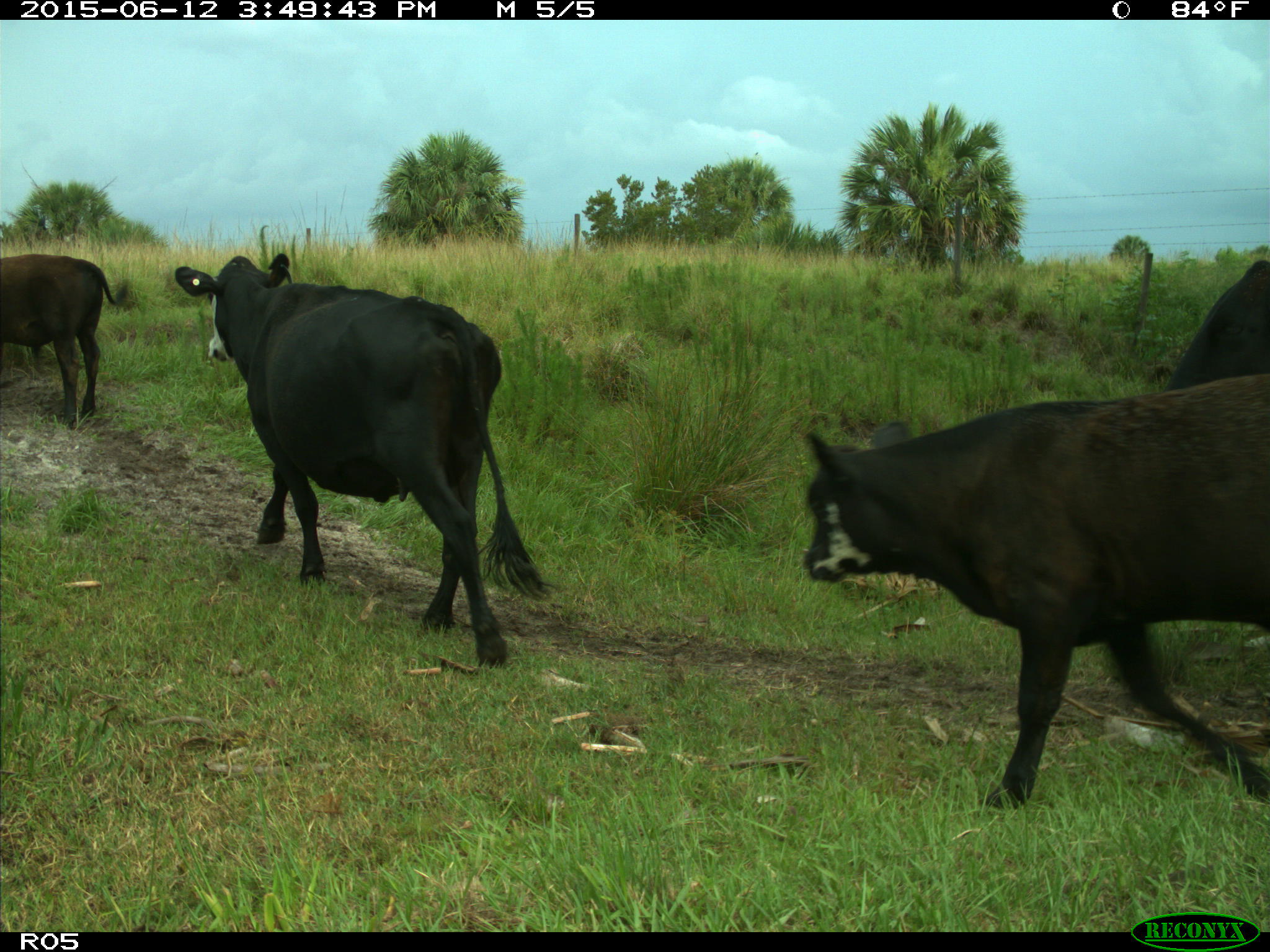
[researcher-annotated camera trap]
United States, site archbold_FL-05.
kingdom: Animalia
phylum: Chordata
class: Mammalia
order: Artiodactyla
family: Bovidae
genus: Bos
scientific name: Bos taurus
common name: domestic cow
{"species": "Bos taurus (domestic cow)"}